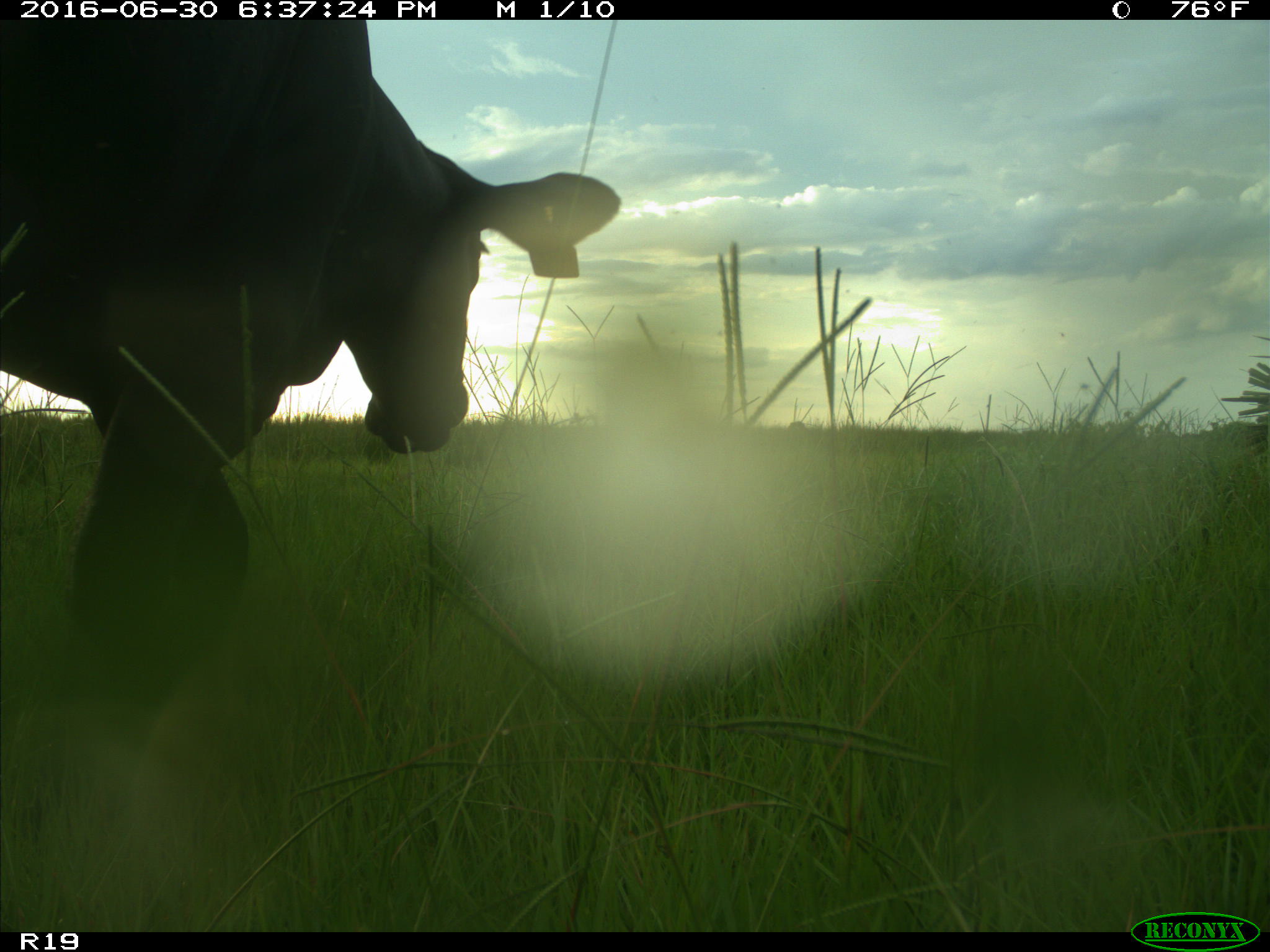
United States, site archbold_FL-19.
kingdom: Animalia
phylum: Chordata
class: Mammalia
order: Artiodactyla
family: Bovidae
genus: Bos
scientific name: Bos taurus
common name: domestic cow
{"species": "Bos taurus (domestic cow)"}